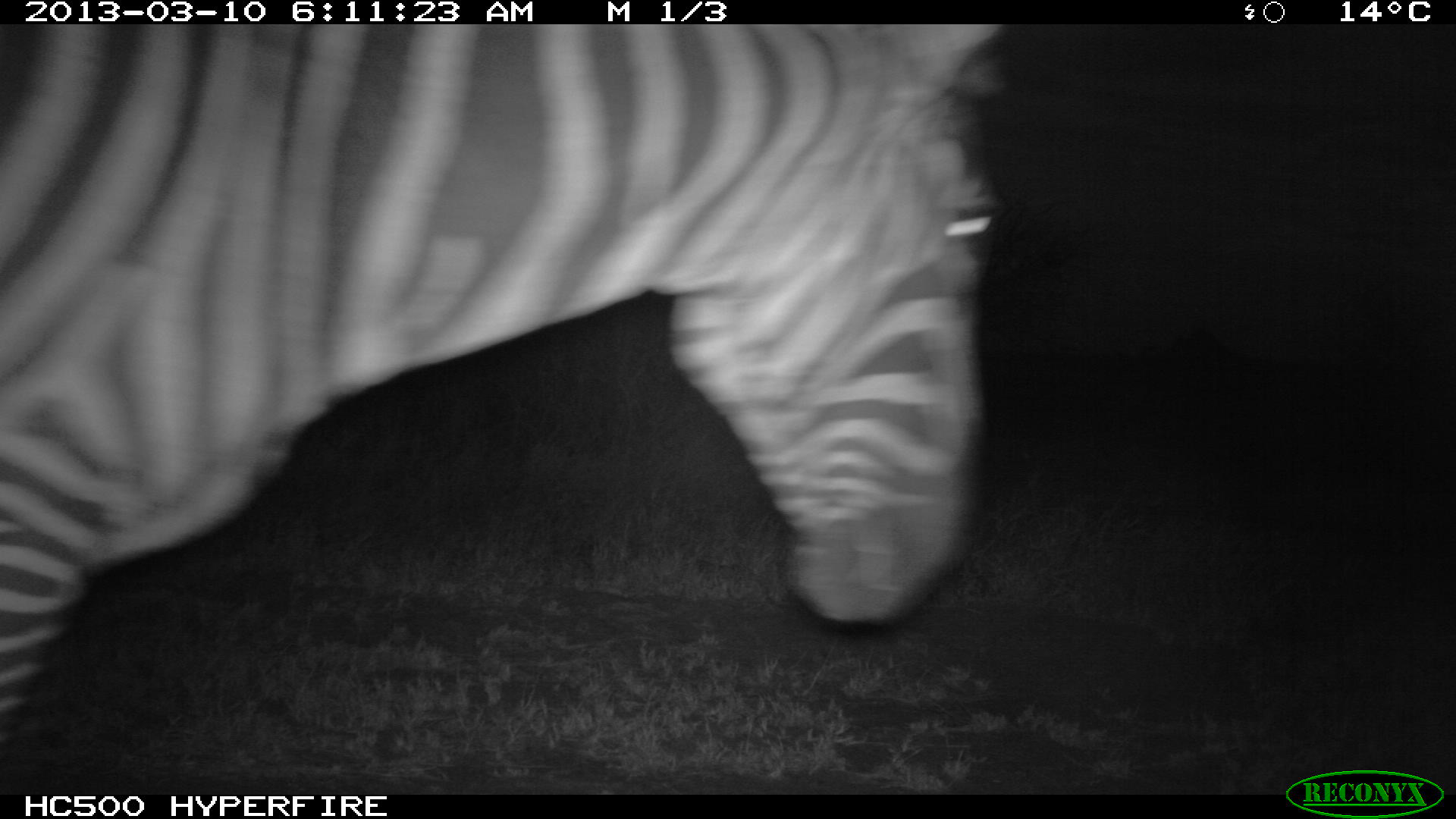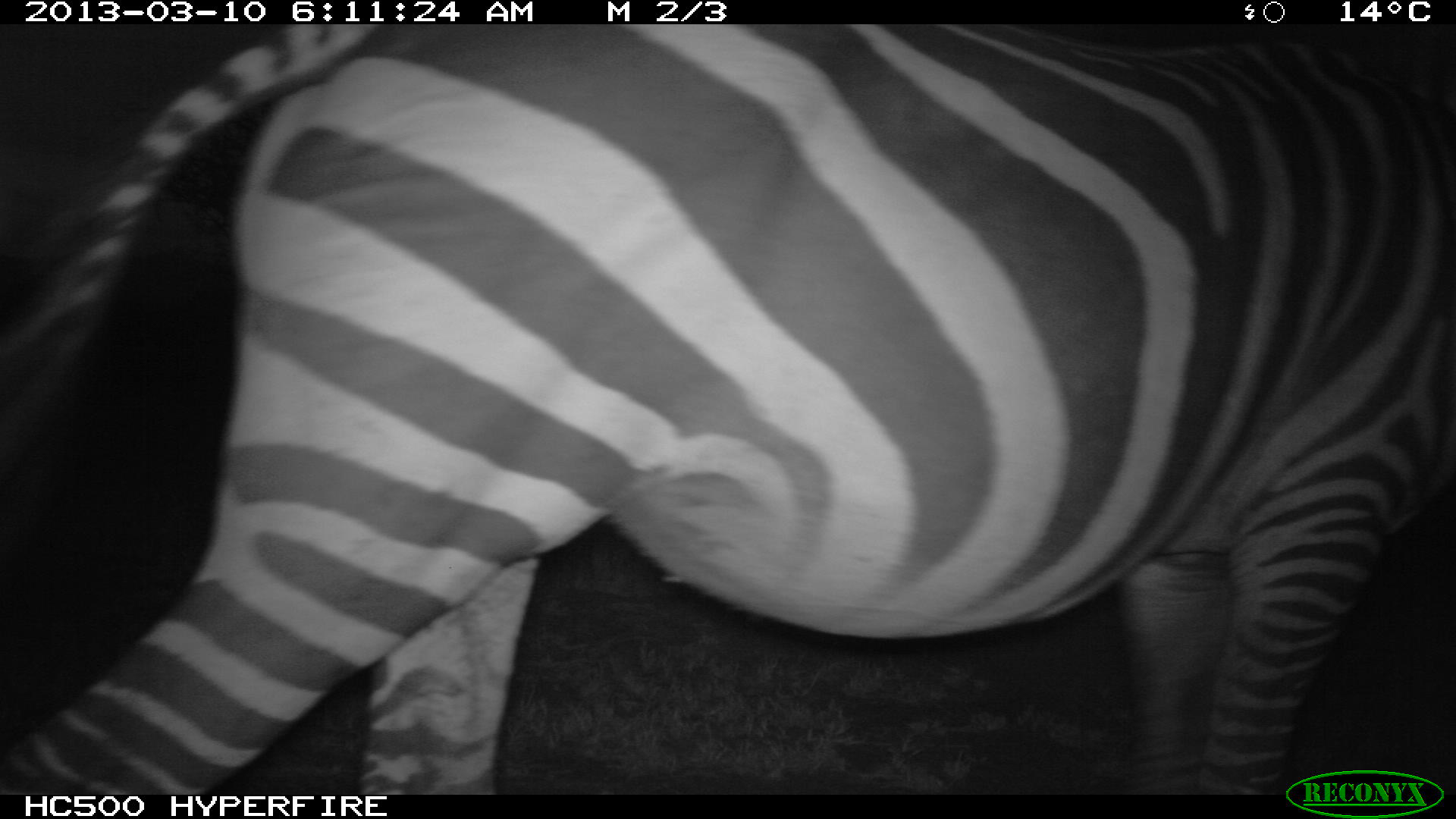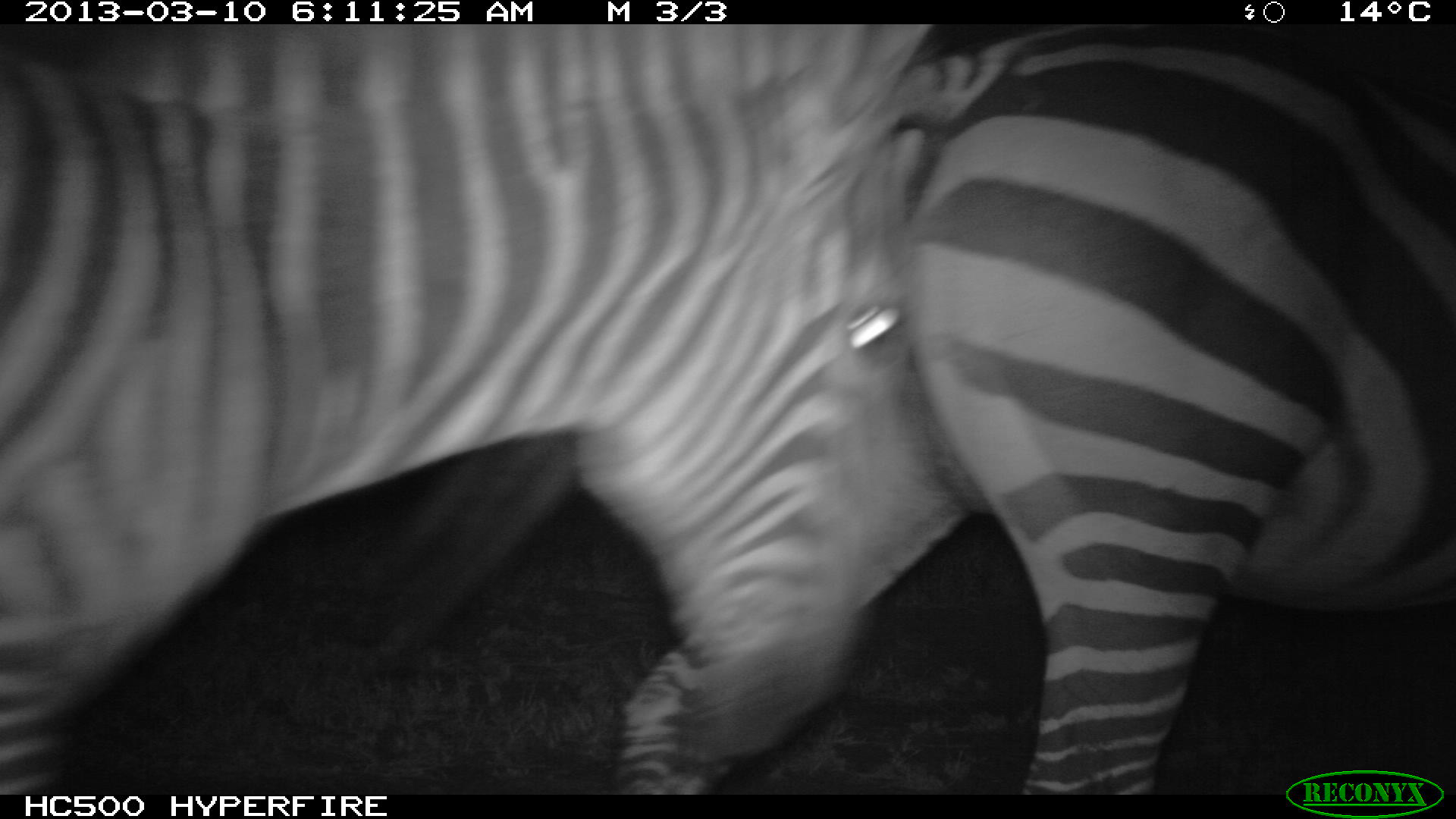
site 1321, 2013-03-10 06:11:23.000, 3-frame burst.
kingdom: Animalia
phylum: Chordata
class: Mammalia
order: Perissodactyla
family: Equidae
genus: Equus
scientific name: Equus quagga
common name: plains zebra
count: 1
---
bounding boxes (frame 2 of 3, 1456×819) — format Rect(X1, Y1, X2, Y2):
equus quagga: Rect(0, 18, 1454, 801)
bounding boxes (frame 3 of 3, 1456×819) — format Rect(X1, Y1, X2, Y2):
equus quagga: Rect(0, 23, 1053, 798); Rect(616, 24, 1455, 798)